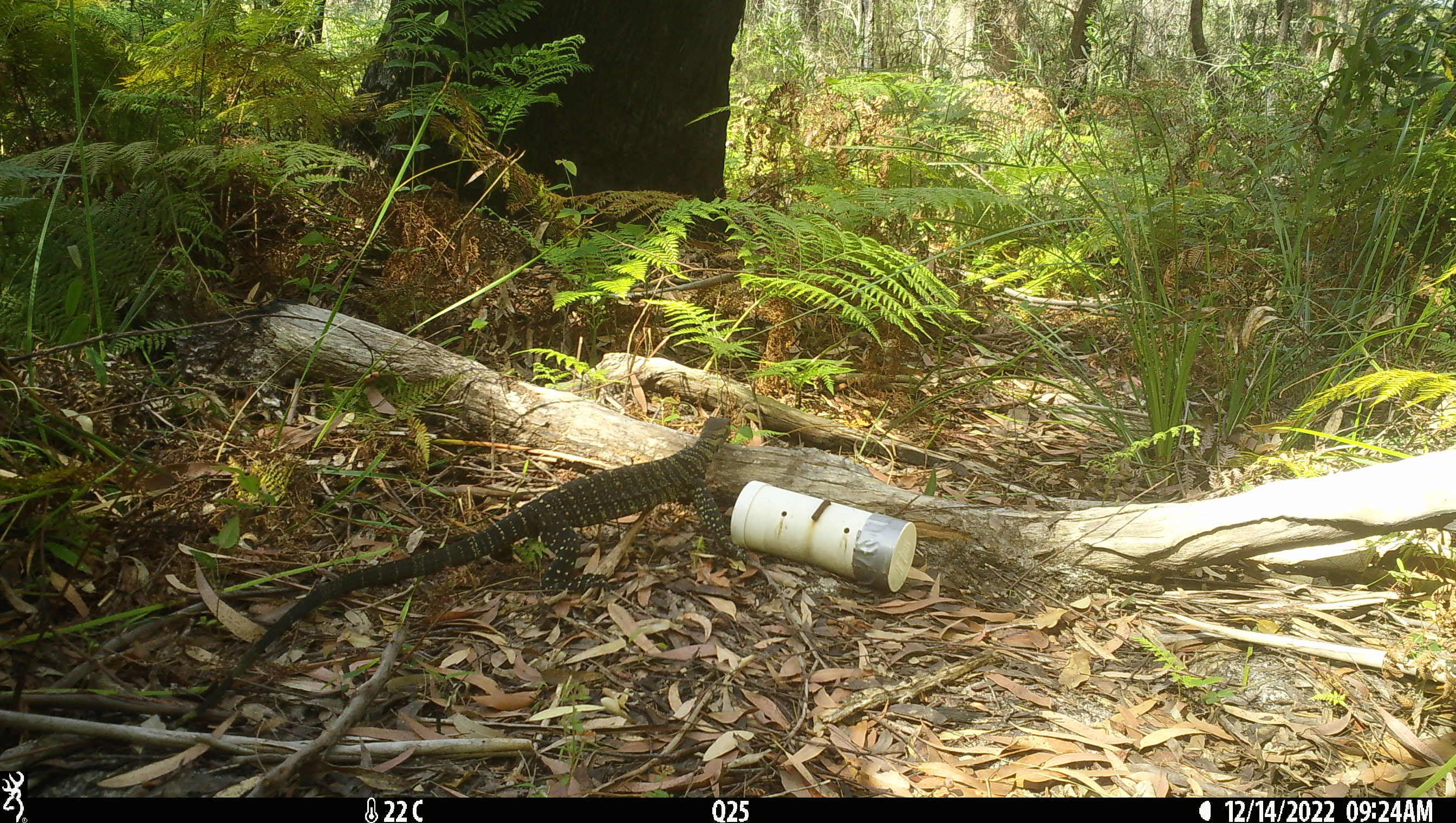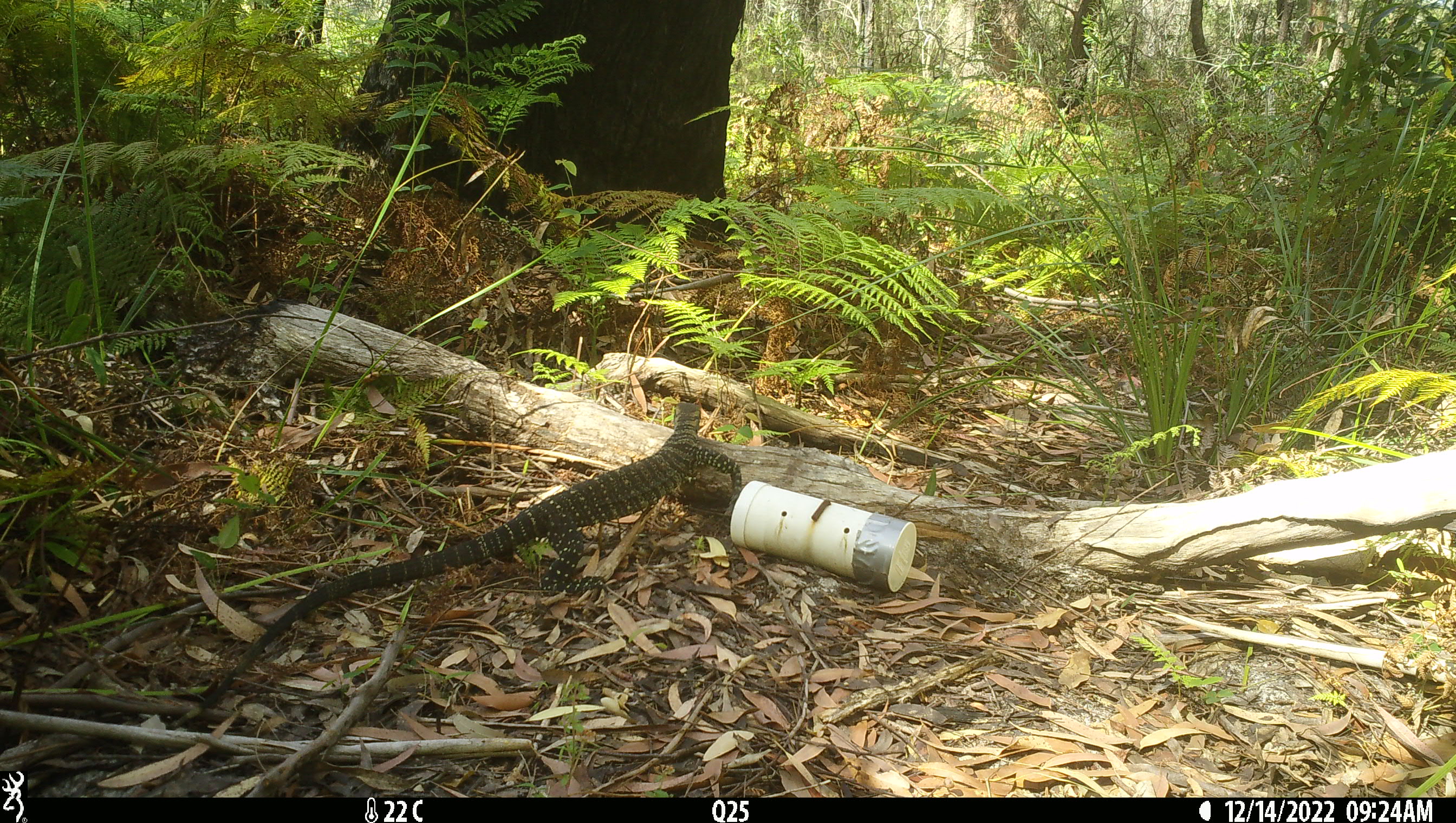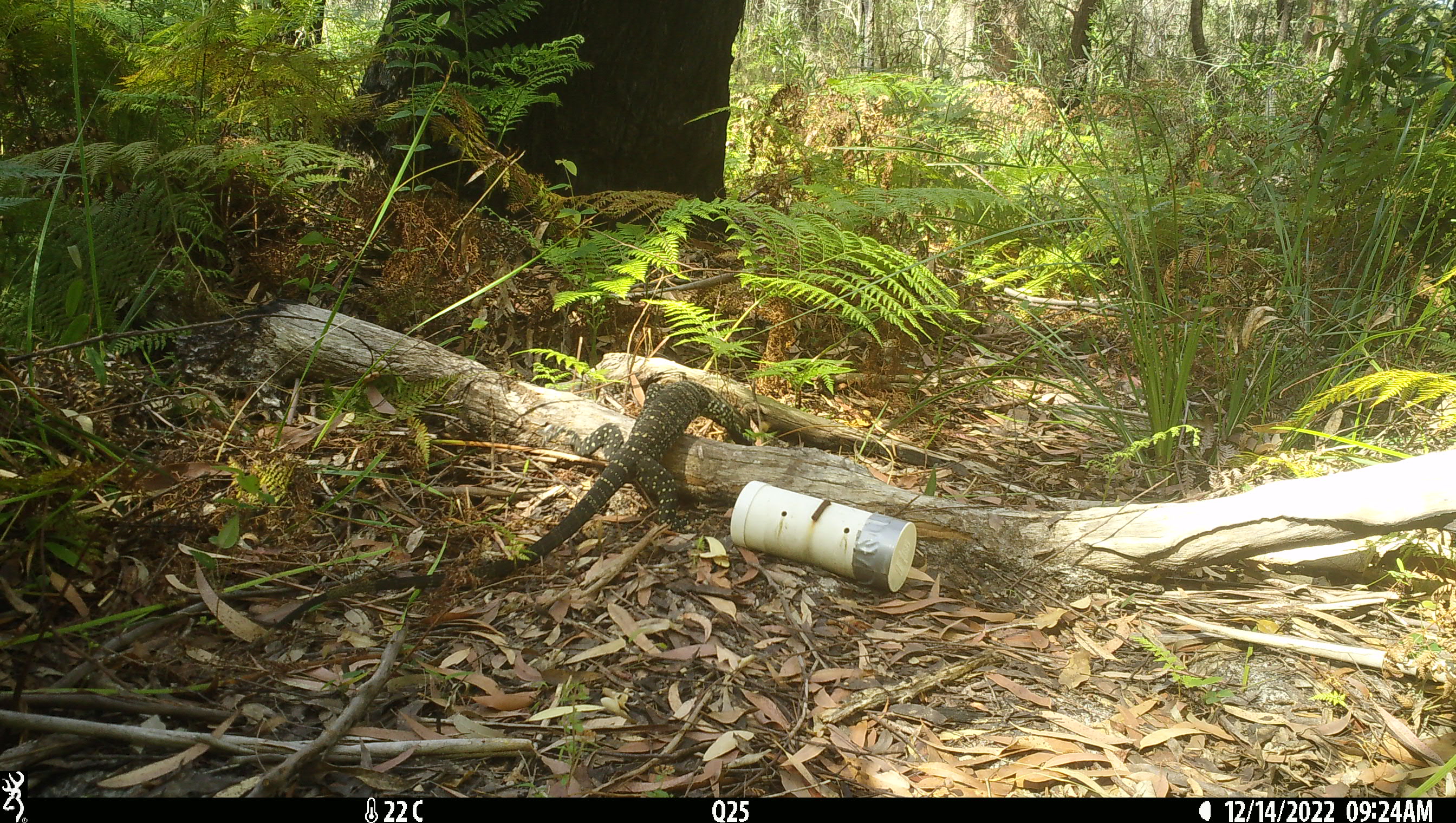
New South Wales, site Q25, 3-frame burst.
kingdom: Animalia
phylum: Chordata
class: Reptilia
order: Squamata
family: Varanidae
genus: Varanus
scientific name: Varanus varius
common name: lace monitor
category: goanna